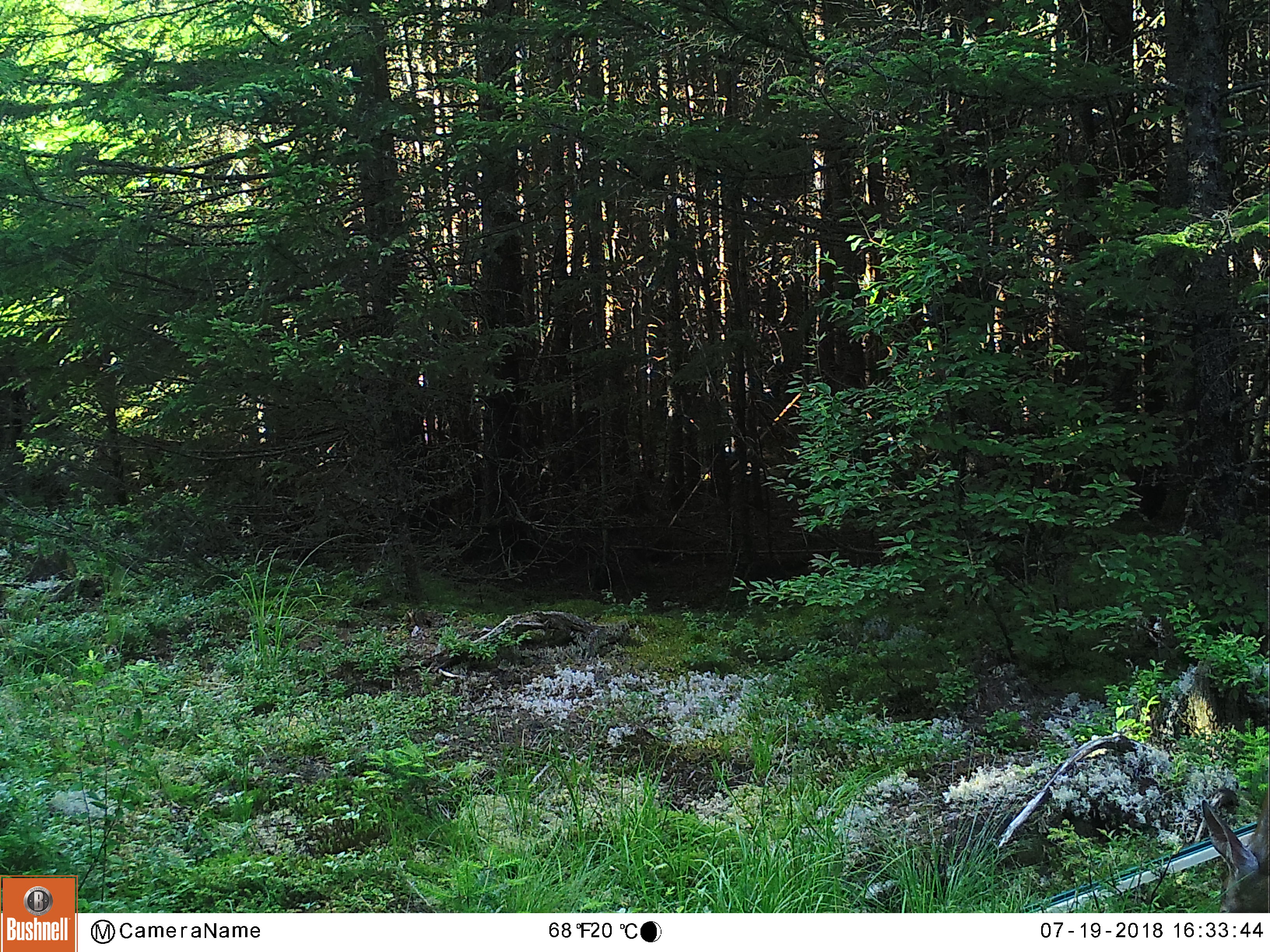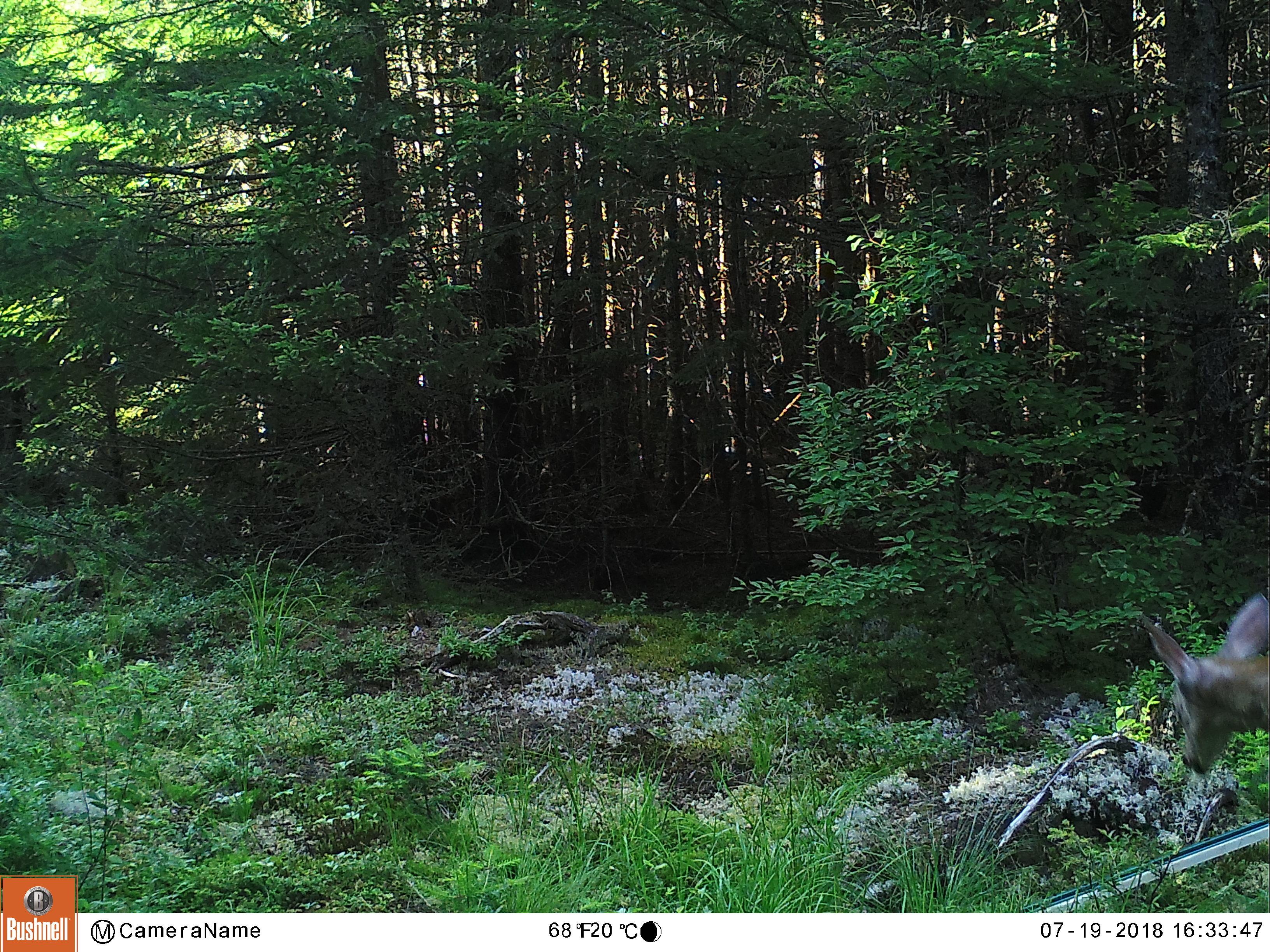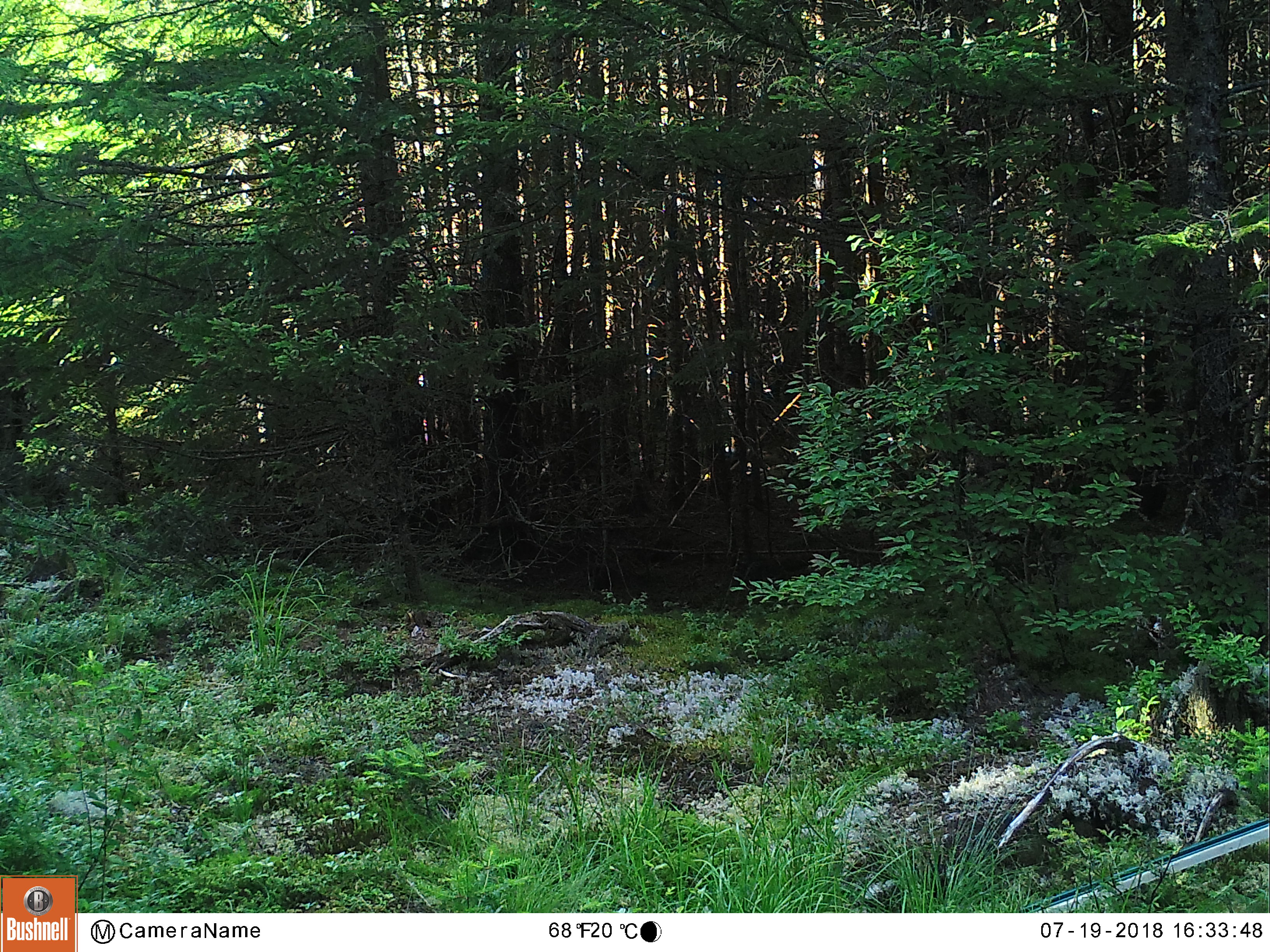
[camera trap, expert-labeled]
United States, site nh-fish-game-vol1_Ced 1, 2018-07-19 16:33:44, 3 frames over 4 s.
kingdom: Animalia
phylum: Chordata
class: Mammalia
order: Artiodactyla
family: Cervidae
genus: Odocoileus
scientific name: Odocoileus virginianus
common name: white-tailed deer